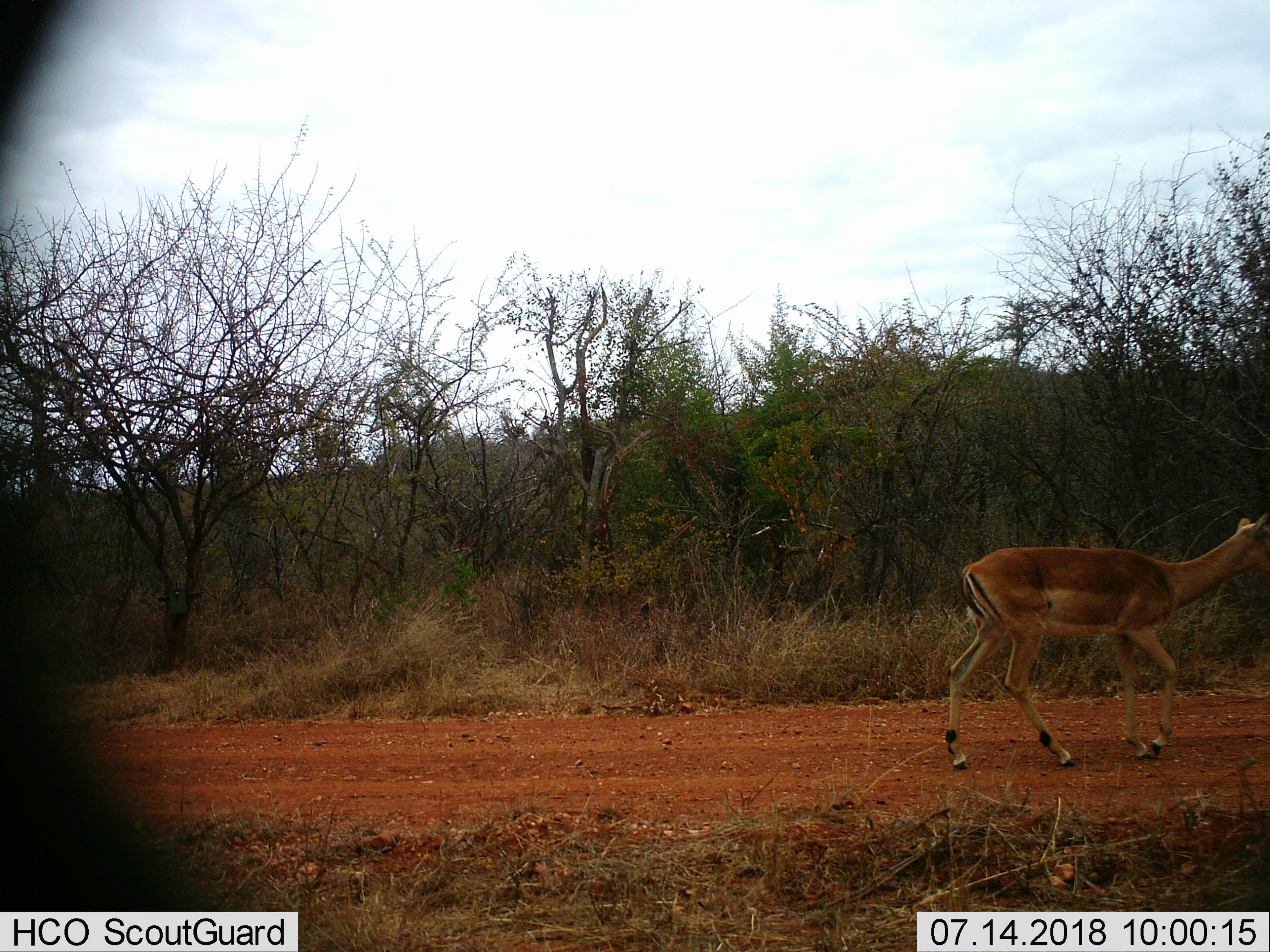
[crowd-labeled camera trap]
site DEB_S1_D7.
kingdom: Animalia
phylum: Chordata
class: Mammalia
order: Artiodactyla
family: Bovidae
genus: Aepyceros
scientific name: Aepyceros melampus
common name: impala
Impala (Aepyceros melampus), count 1. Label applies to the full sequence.